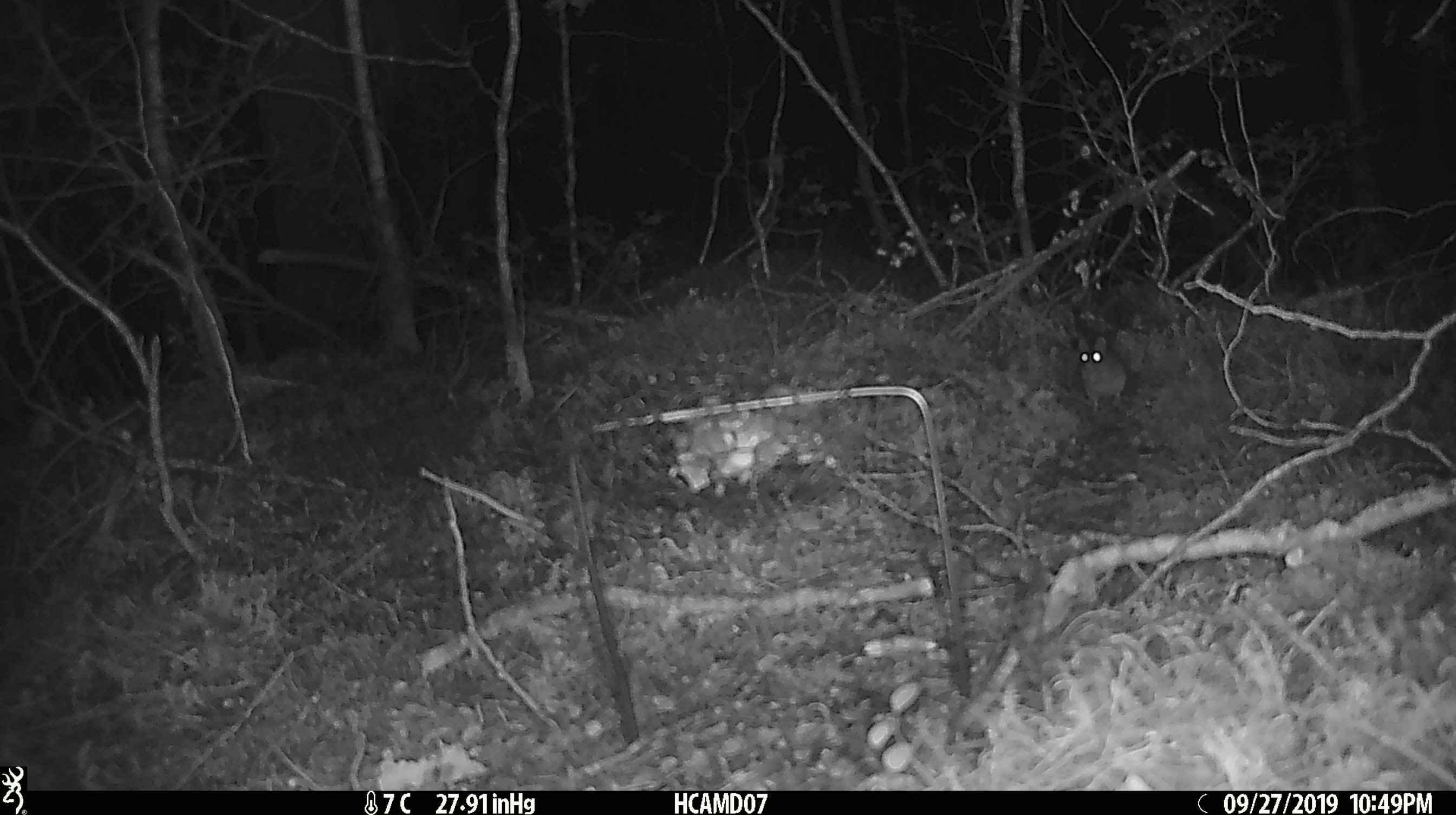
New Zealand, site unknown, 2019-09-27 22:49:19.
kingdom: Animalia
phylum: Chordata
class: Mammalia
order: Rodentia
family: Muridae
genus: Mus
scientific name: Mus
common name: mouse